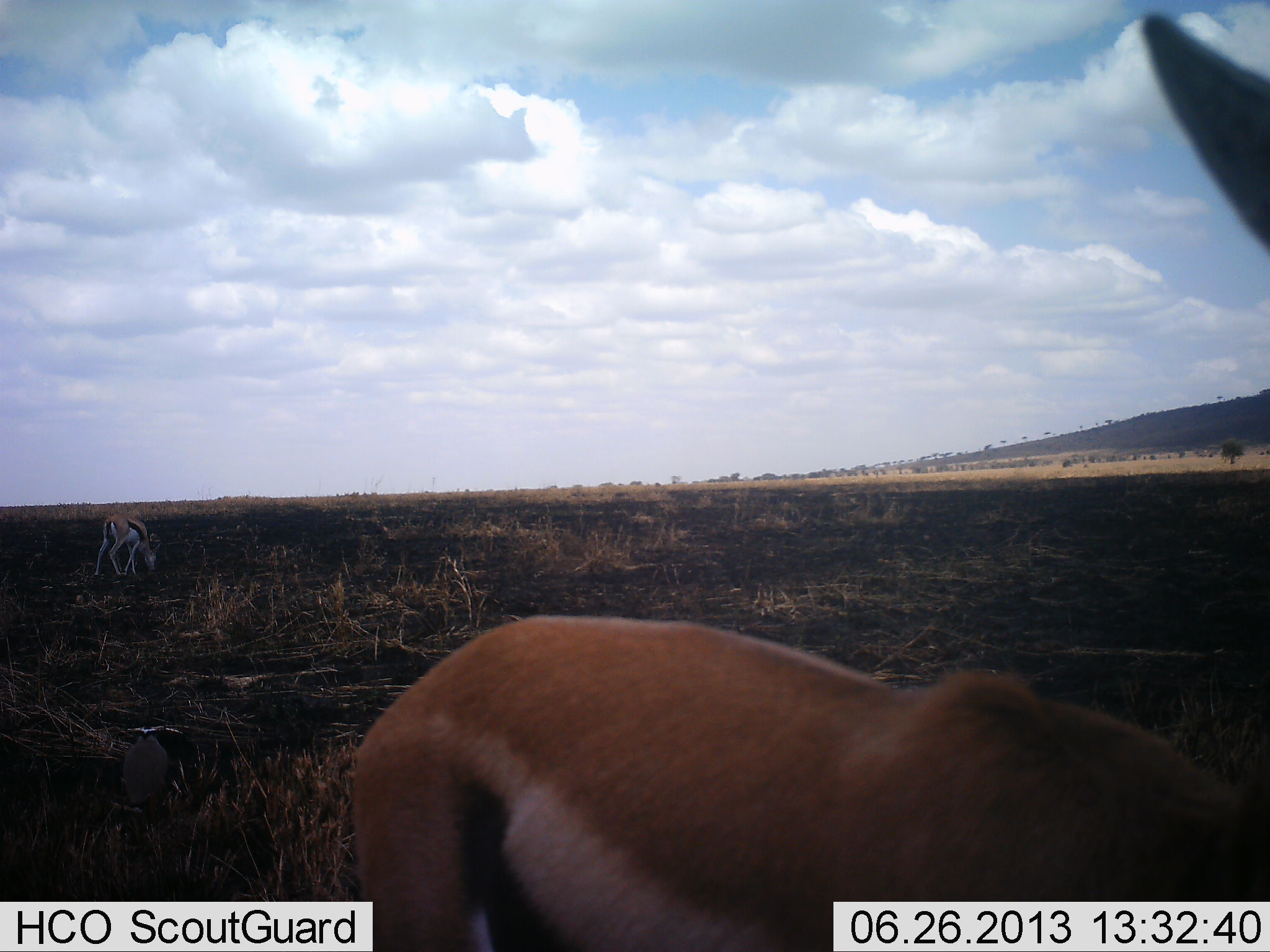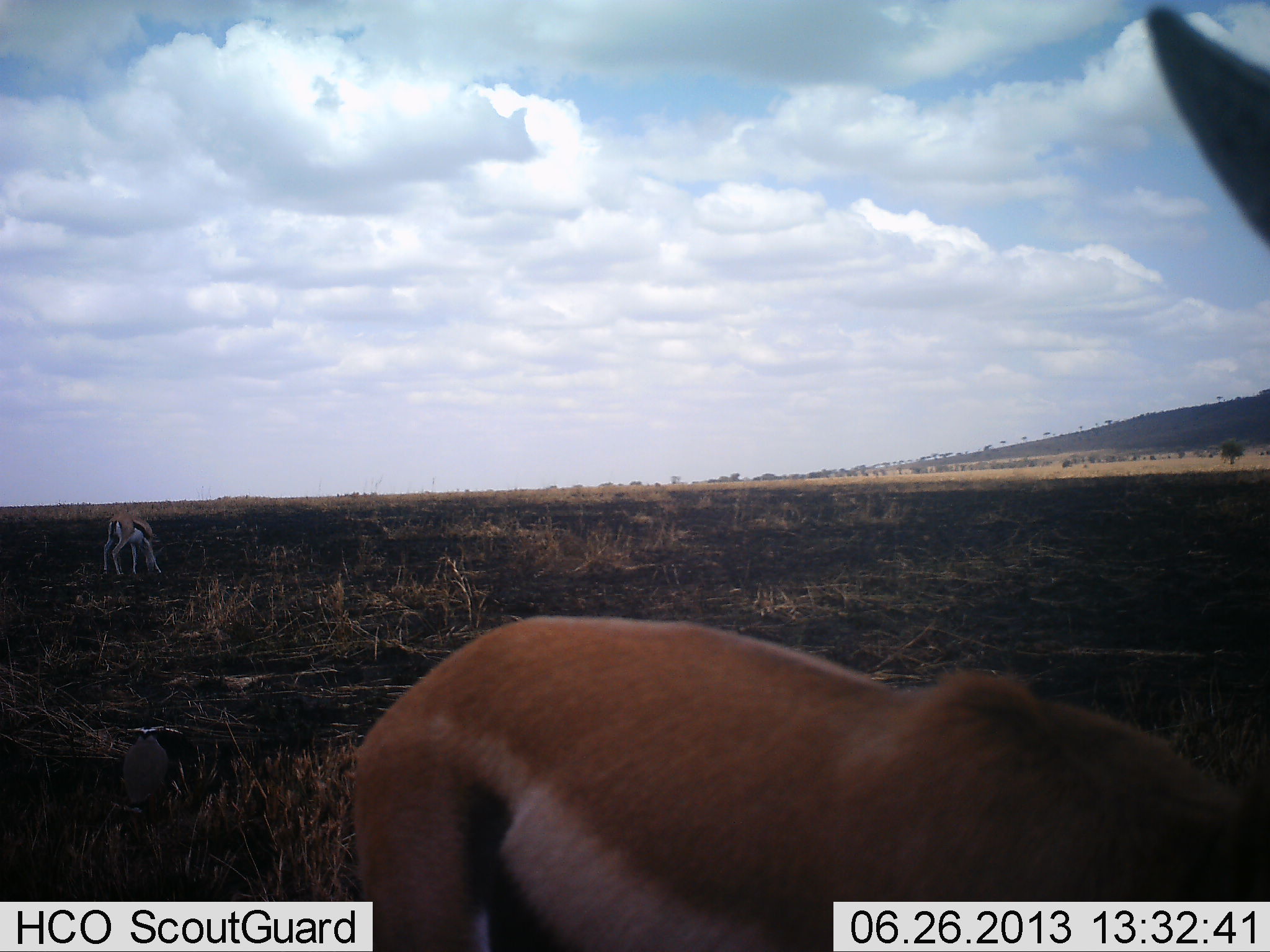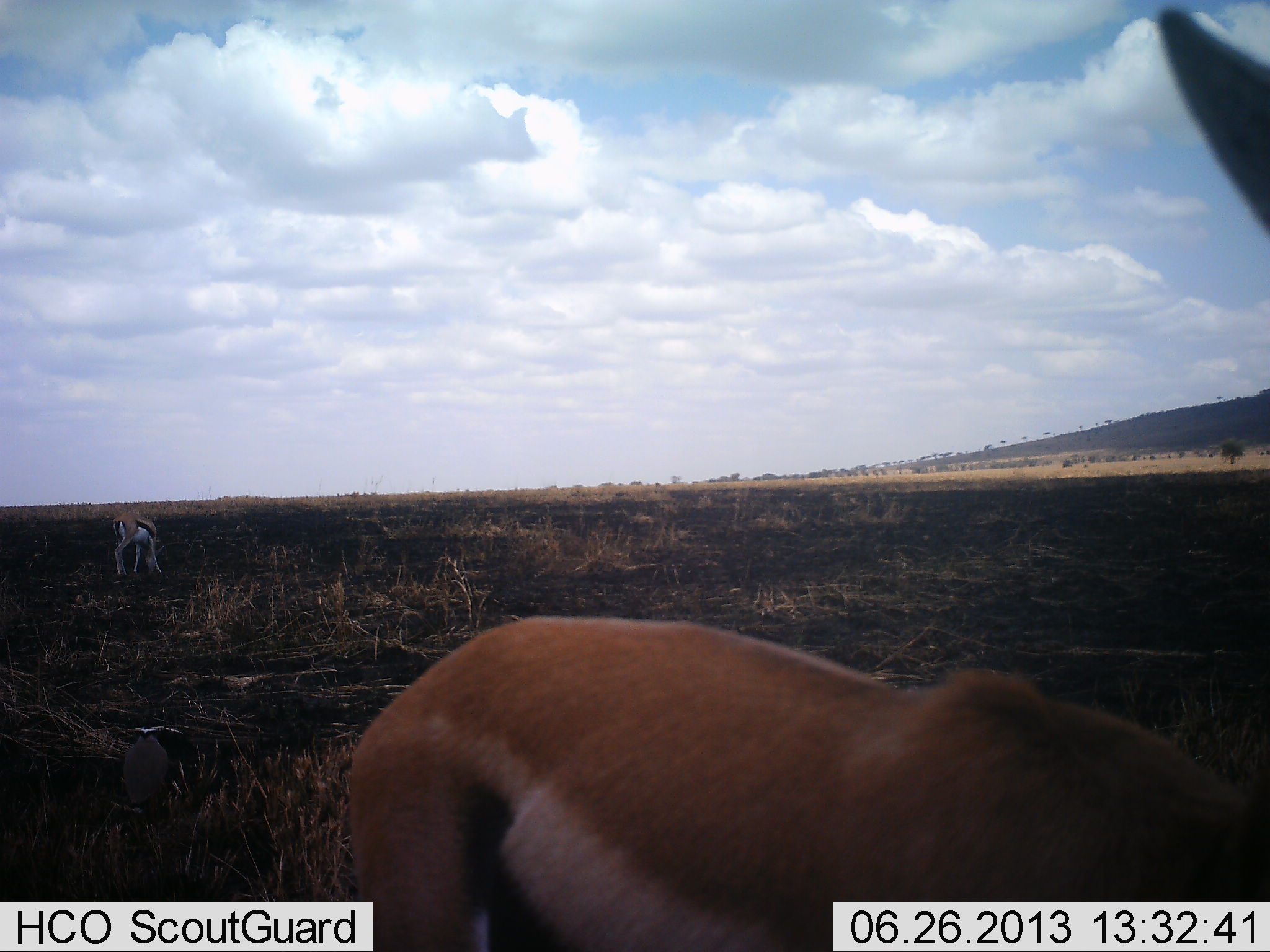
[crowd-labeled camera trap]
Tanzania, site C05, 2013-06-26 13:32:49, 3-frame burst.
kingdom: Animalia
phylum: Chordata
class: Mammalia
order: Artiodactyla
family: Bovidae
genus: Eudorcas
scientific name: Eudorcas thomsonii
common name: thomson's gazelle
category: gazellethomsons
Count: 2.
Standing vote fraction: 60%.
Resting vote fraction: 0%.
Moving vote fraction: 7%.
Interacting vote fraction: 0%.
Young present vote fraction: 0%.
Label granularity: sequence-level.